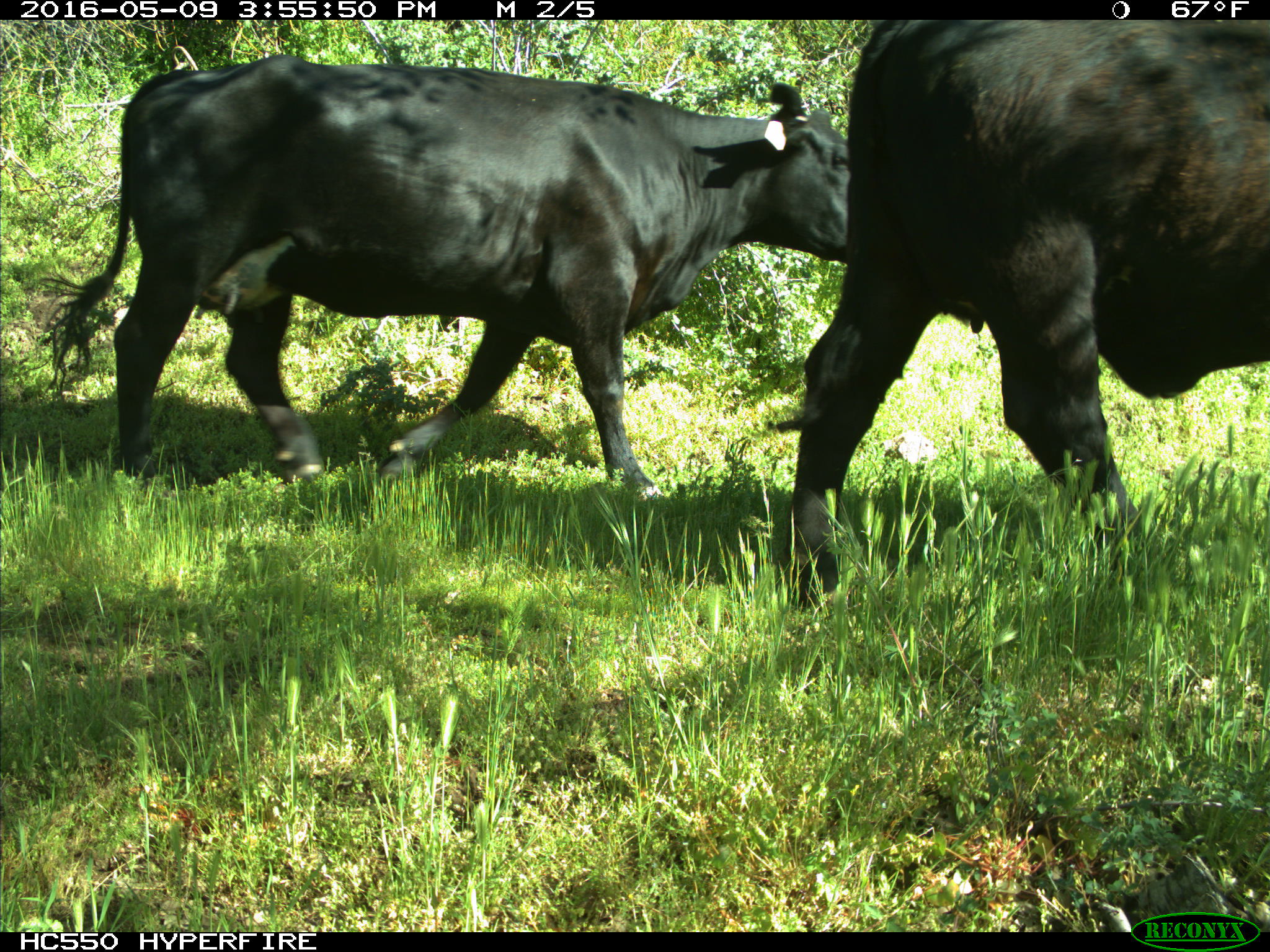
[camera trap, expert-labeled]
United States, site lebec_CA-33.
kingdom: Animalia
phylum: Chordata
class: Mammalia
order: Artiodactyla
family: Bovidae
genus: Bos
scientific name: Bos taurus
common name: domestic cow